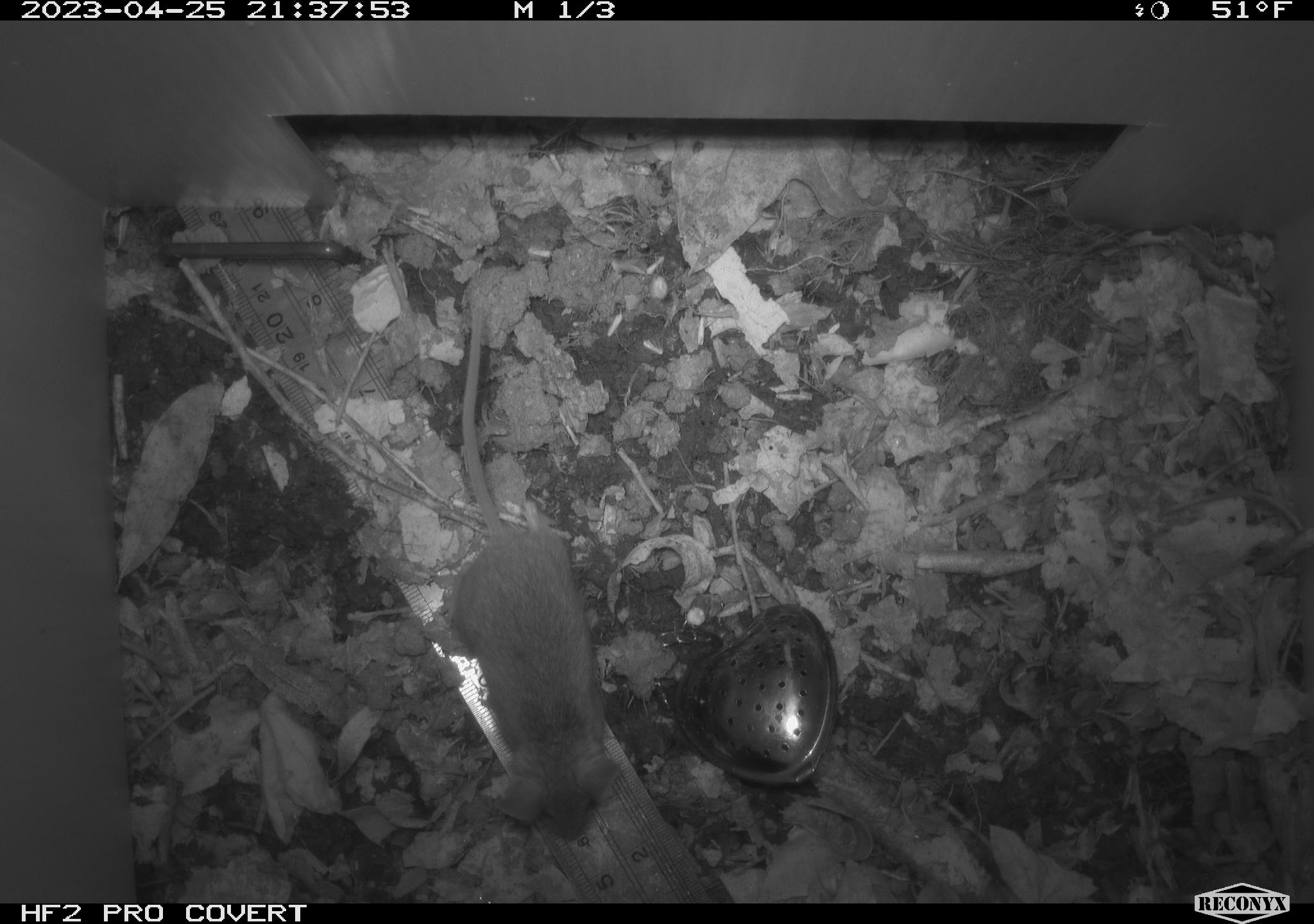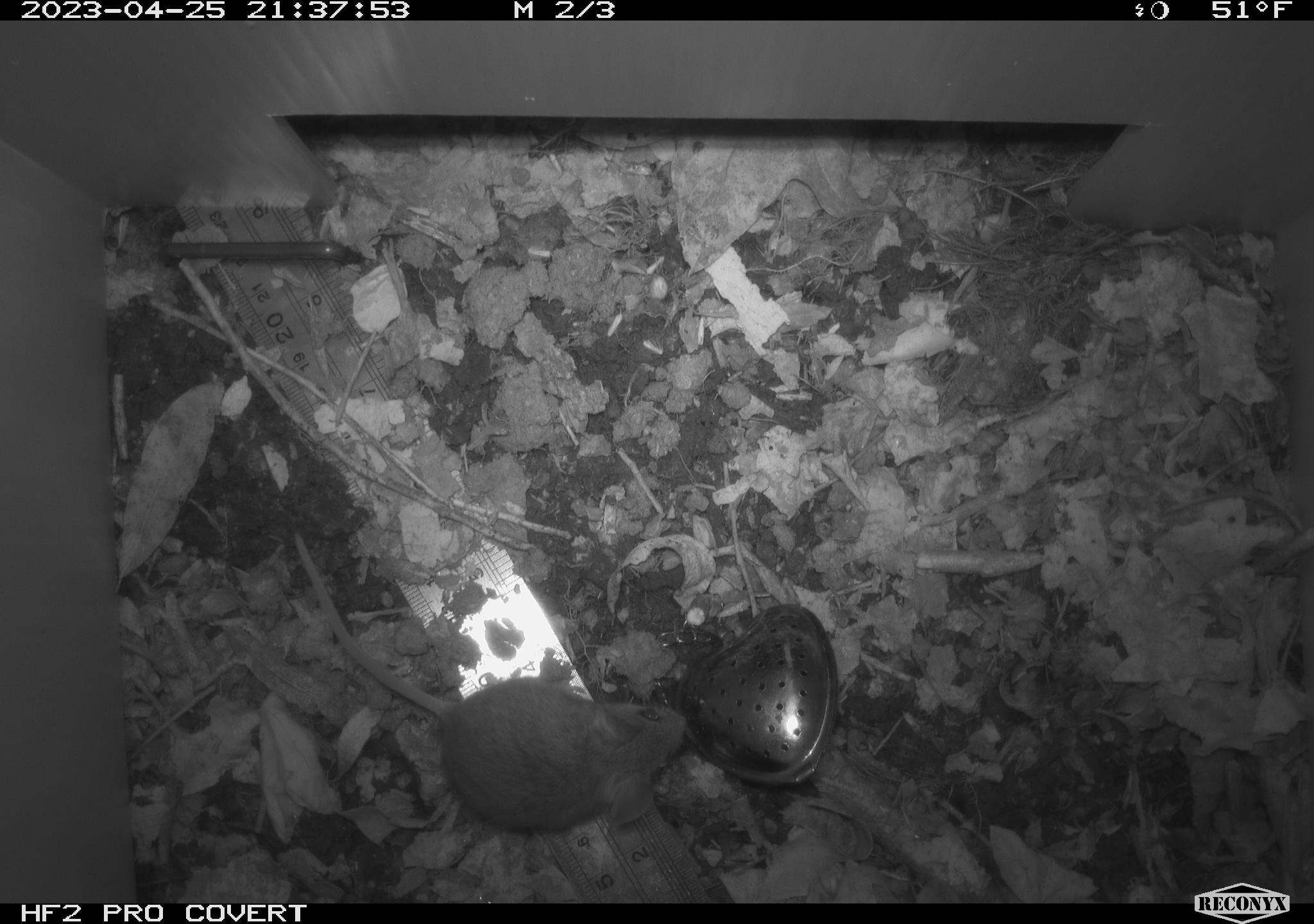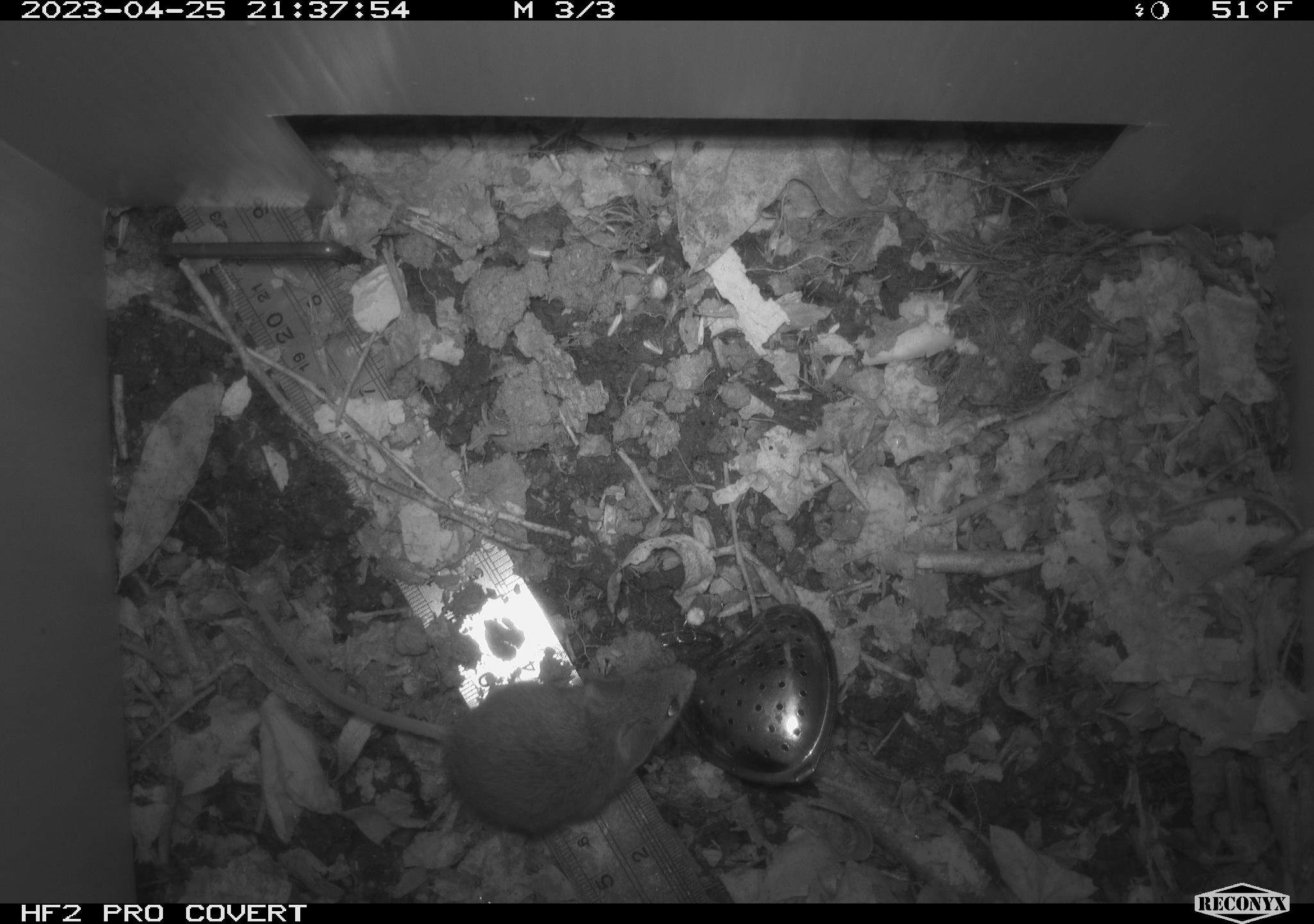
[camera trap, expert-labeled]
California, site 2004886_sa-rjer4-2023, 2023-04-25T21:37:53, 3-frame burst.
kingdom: Animalia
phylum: Chordata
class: Mammalia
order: Rodentia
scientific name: Rodentia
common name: mouse species